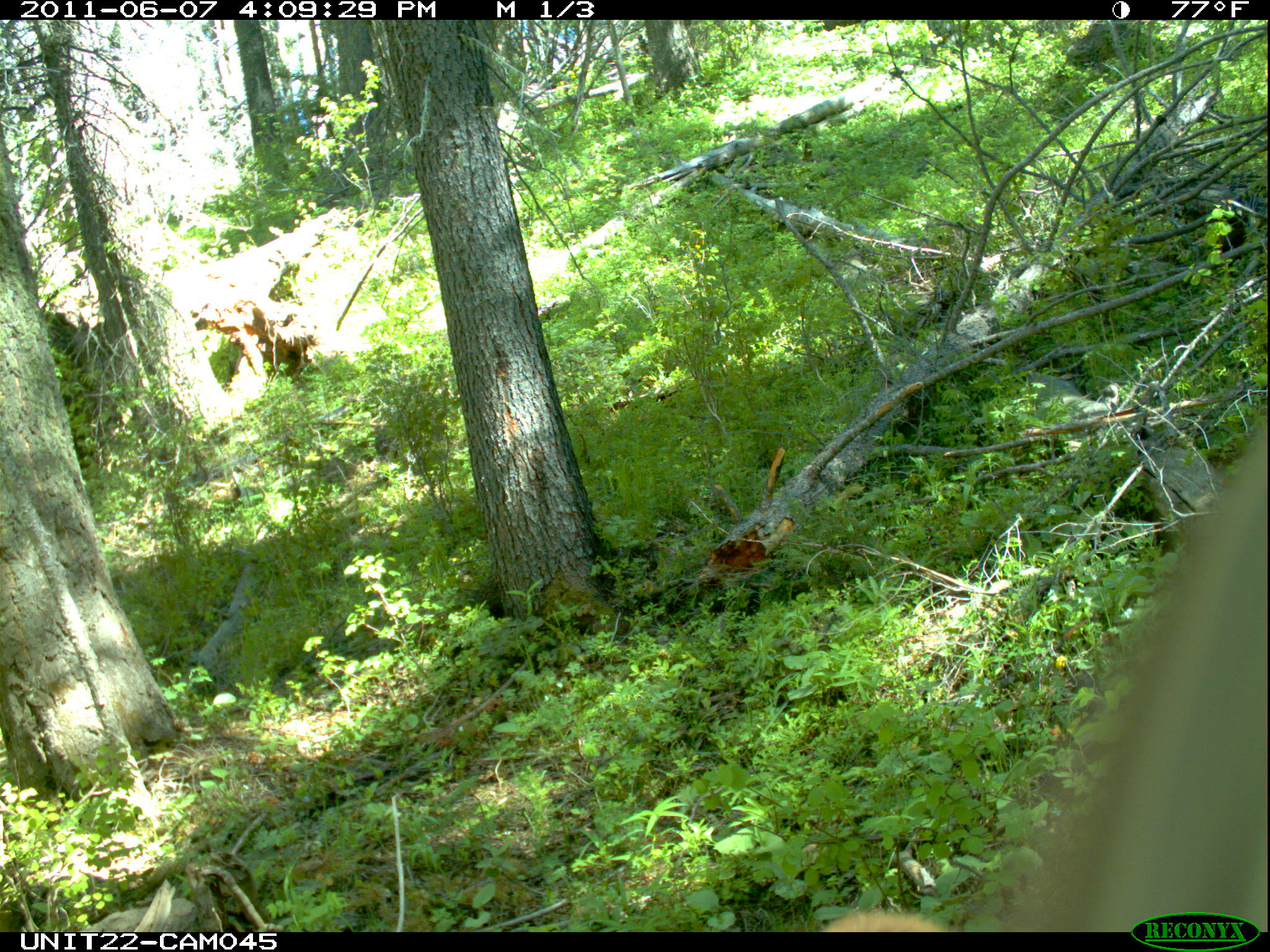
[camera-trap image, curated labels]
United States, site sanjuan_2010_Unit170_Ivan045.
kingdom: Animalia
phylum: Chordata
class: Mammalia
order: Carnivora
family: Ursidae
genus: Ursus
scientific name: Ursus americanus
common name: american black bear